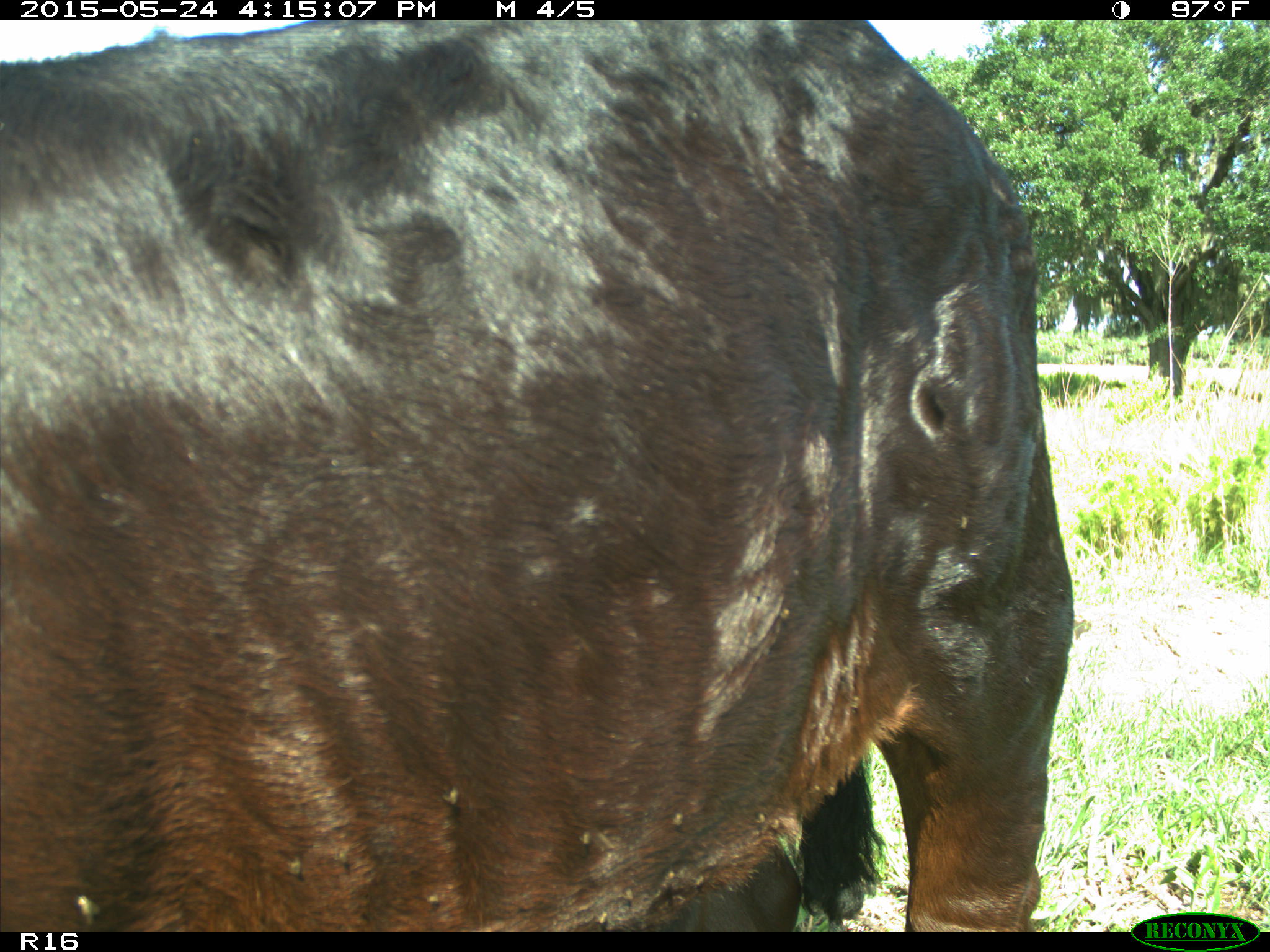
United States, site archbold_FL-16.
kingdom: Animalia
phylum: Chordata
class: Mammalia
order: Artiodactyla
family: Bovidae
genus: Bos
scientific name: Bos taurus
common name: domestic cow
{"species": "Bos taurus (domestic cow)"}